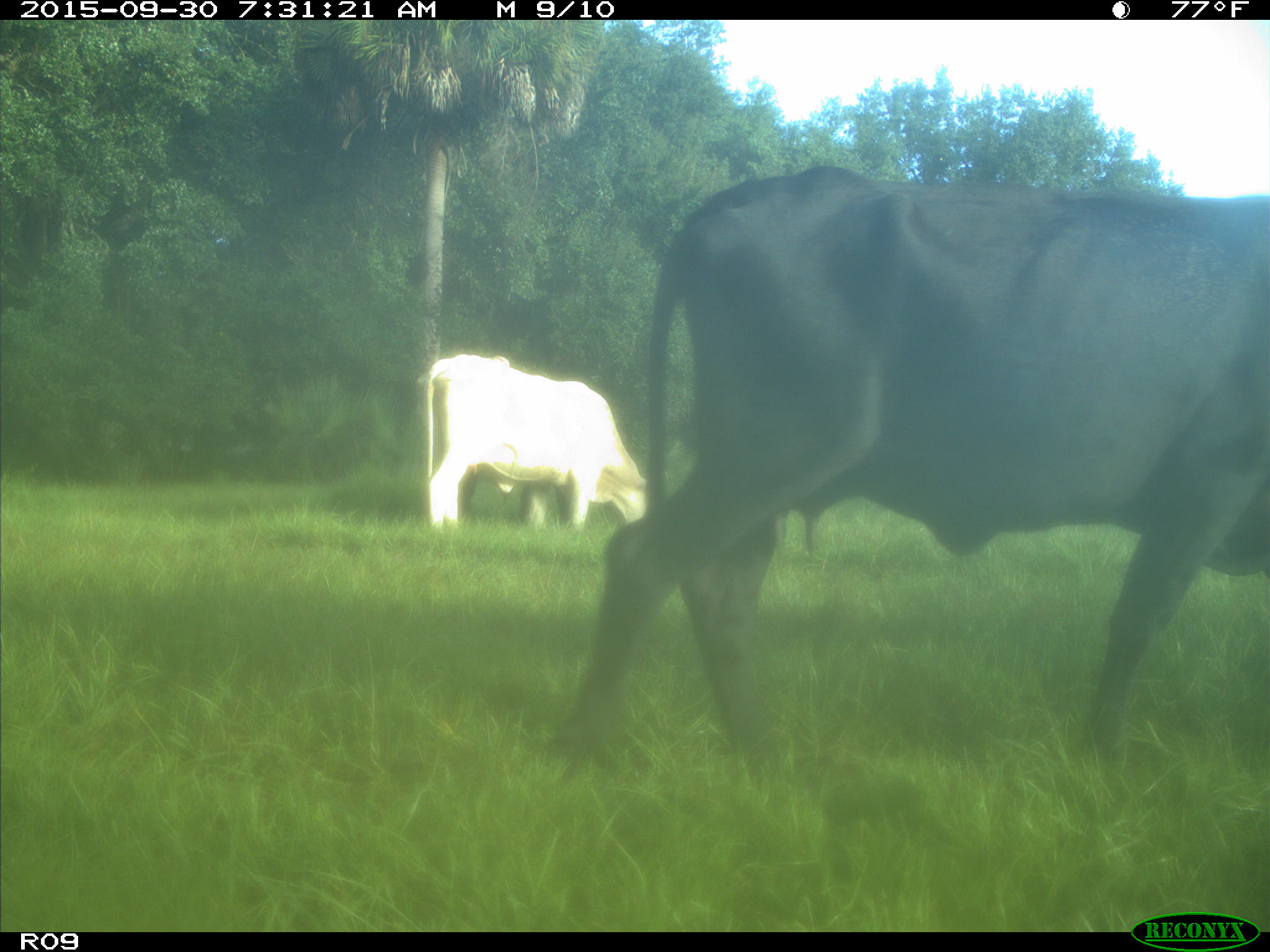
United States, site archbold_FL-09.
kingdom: Animalia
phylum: Chordata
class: Mammalia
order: Artiodactyla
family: Bovidae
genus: Bos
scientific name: Bos taurus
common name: domestic cow